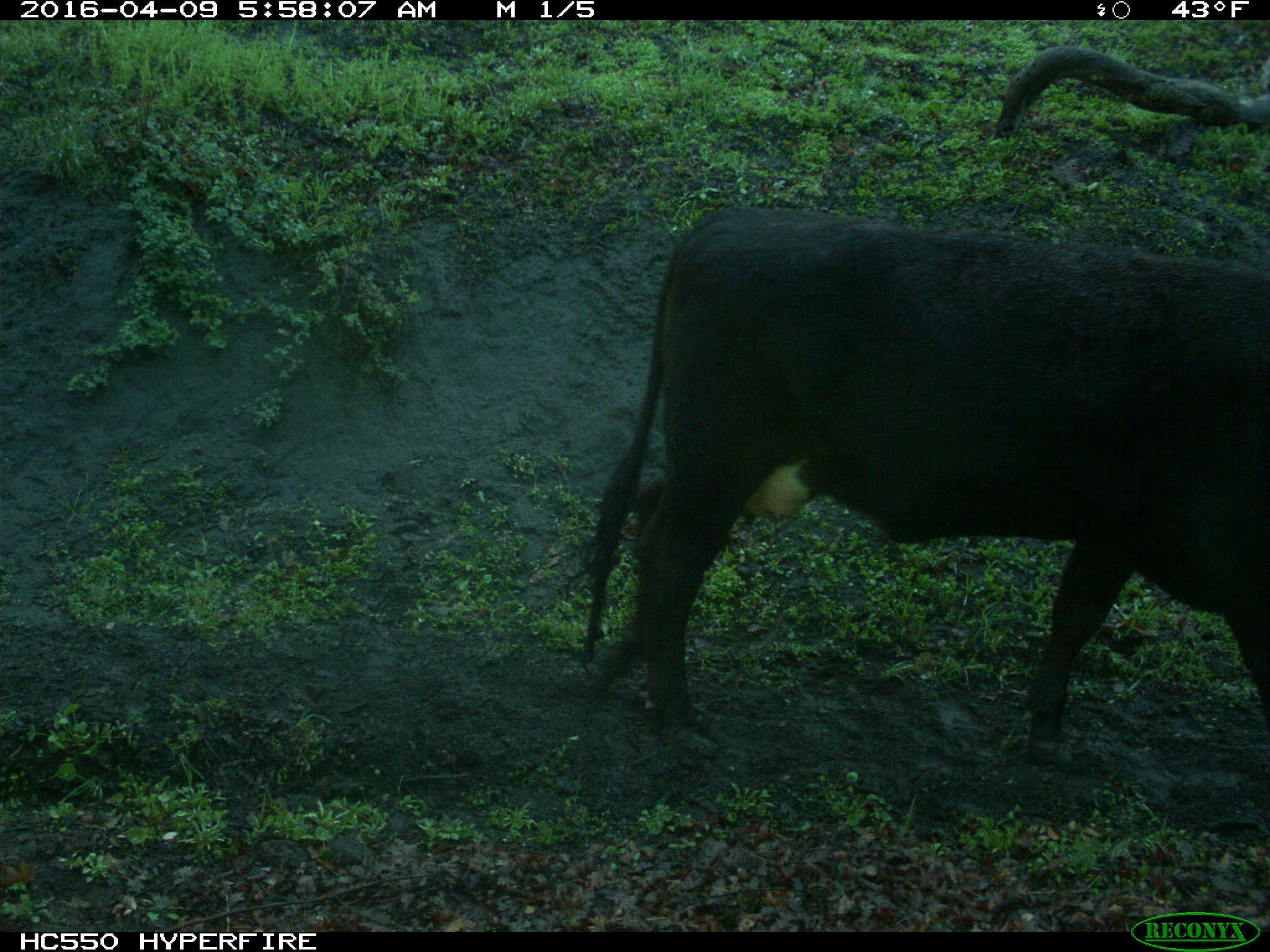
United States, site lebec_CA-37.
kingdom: Animalia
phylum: Chordata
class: Mammalia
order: Artiodactyla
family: Bovidae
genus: Bos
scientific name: Bos taurus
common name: domestic cow